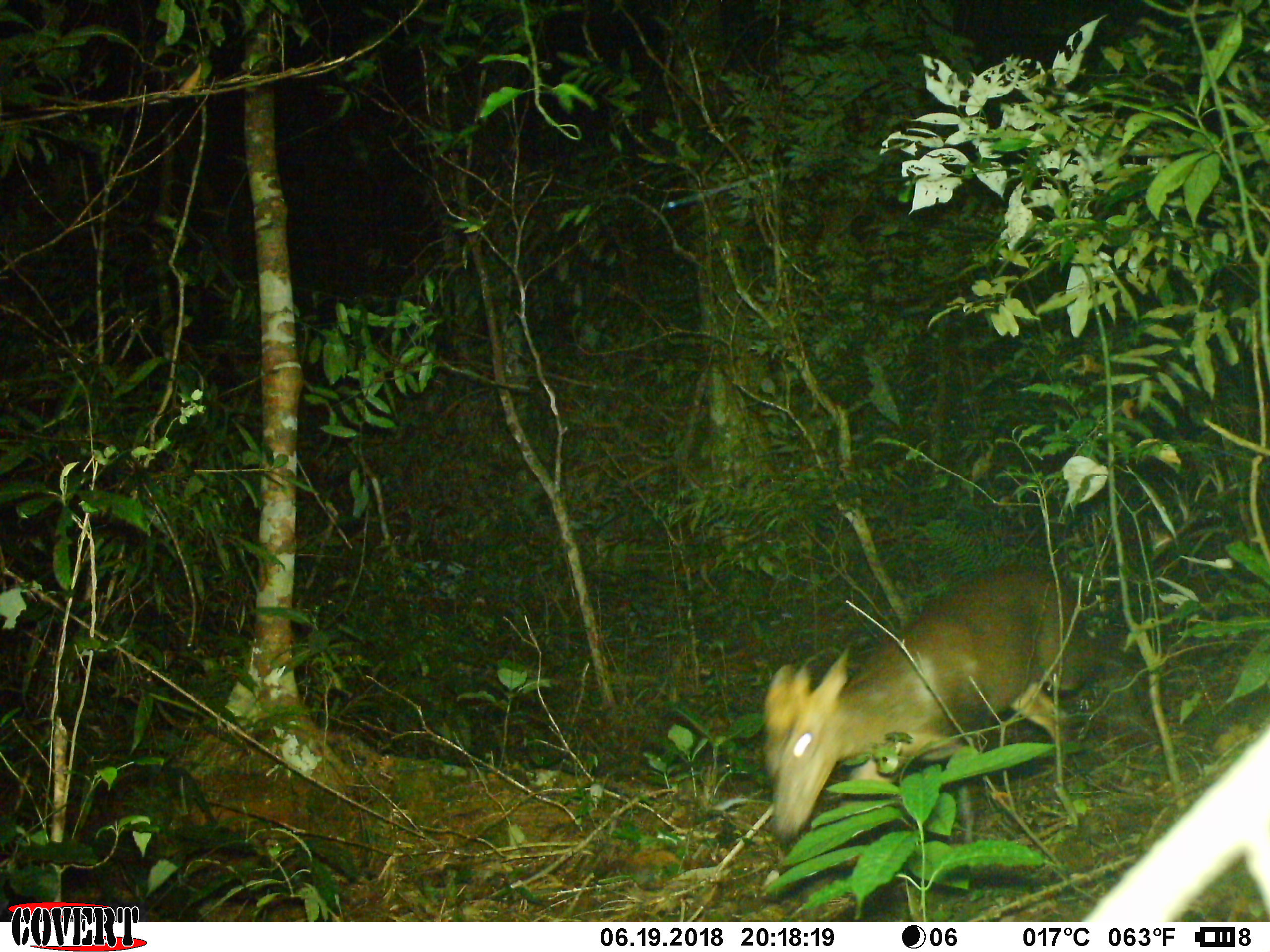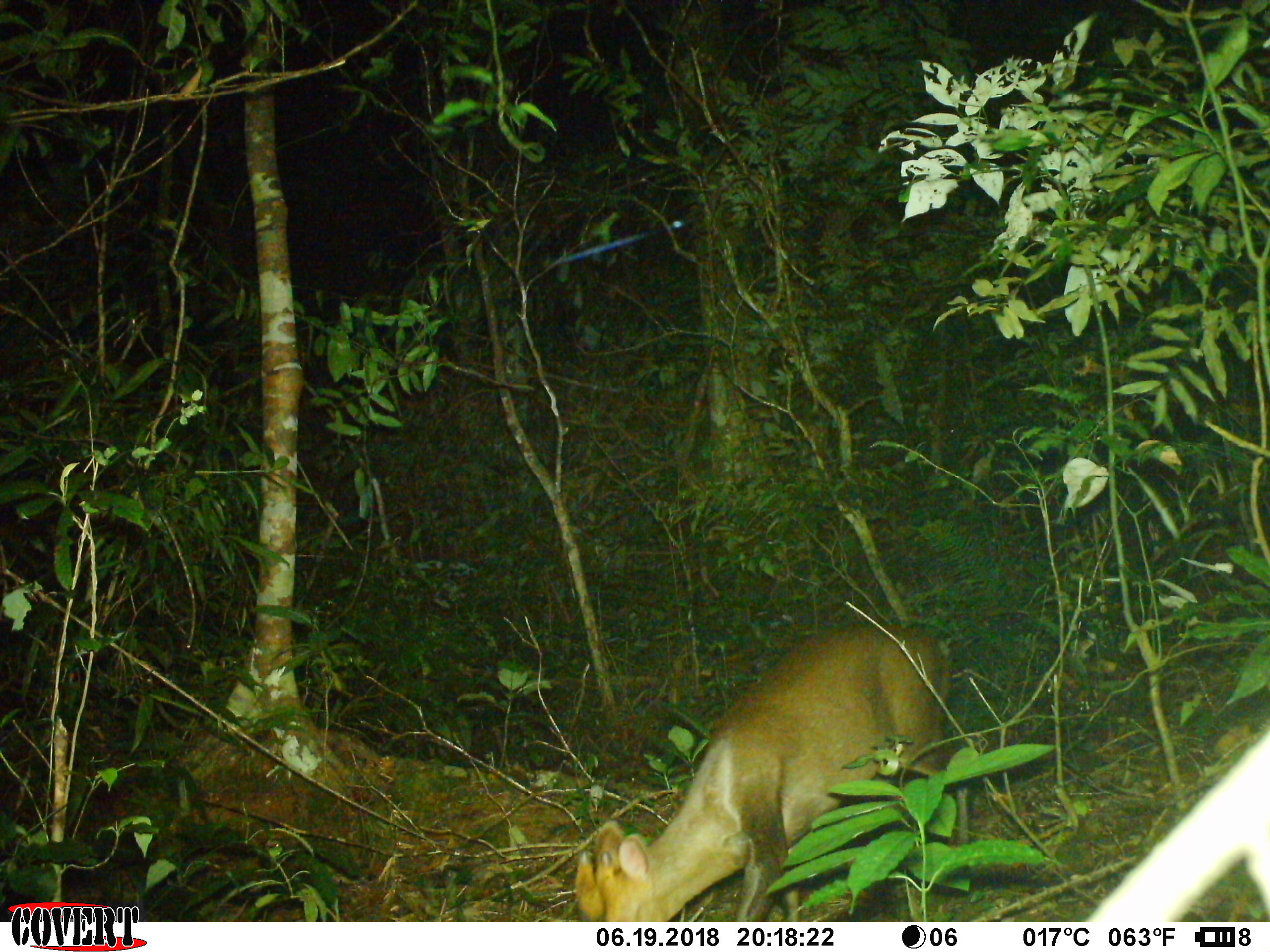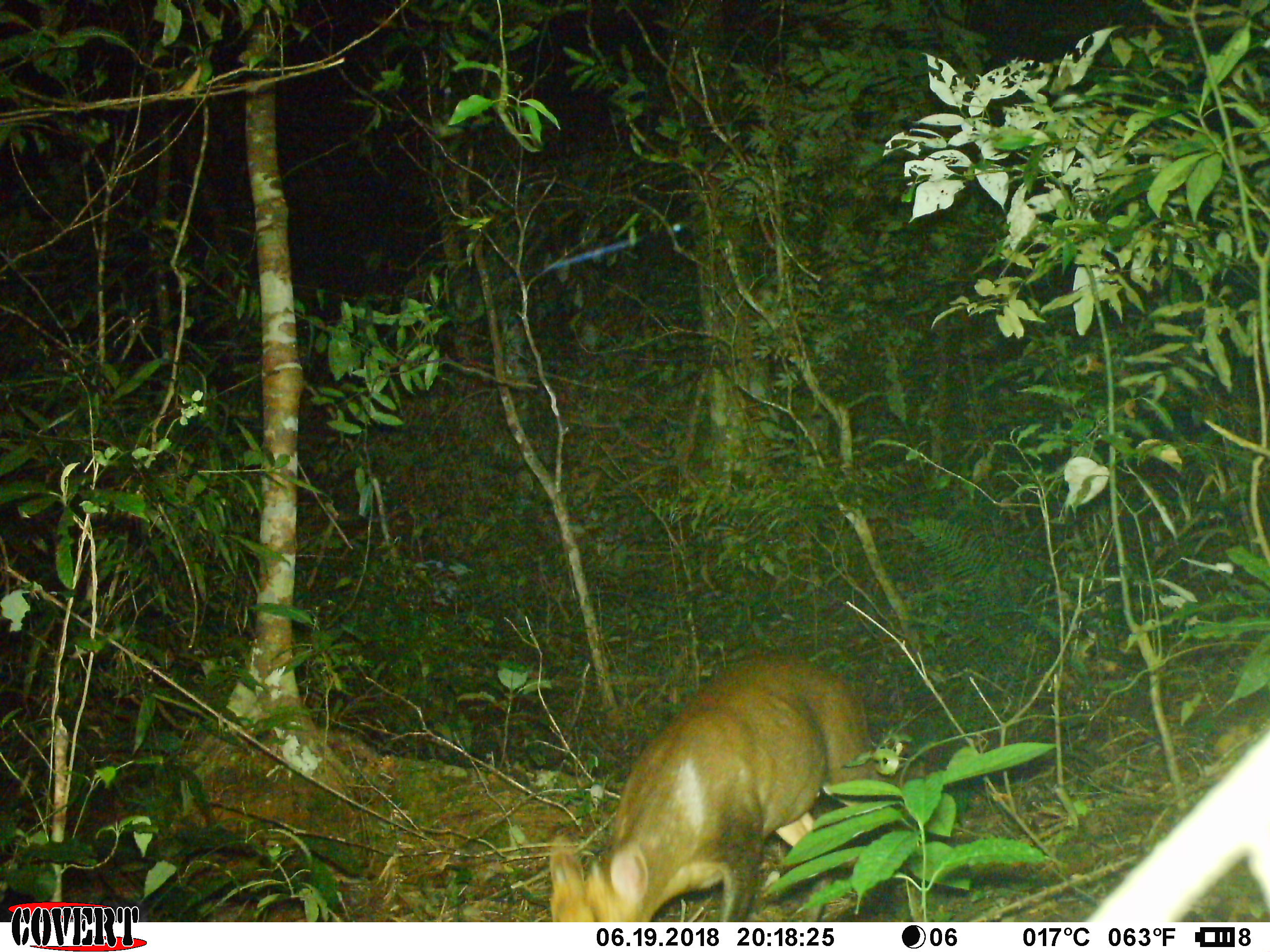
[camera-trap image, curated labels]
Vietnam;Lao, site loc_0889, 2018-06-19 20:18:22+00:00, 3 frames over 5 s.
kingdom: Animalia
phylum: Chordata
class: Mammalia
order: Artiodactyla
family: Cervidae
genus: Muntiacus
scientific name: Muntiacus rooseveltorum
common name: roosevelt's muntjac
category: roosevelts muntjac group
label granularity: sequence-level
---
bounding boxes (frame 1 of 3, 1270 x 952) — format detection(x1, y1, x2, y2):
roosevelts muntjac group: detection(760, 563, 1128, 836)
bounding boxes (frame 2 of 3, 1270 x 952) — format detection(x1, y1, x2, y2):
roosevelts muntjac group: detection(574, 626, 967, 921)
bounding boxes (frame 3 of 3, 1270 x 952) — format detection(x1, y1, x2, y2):
roosevelts muntjac group: detection(550, 649, 883, 923)